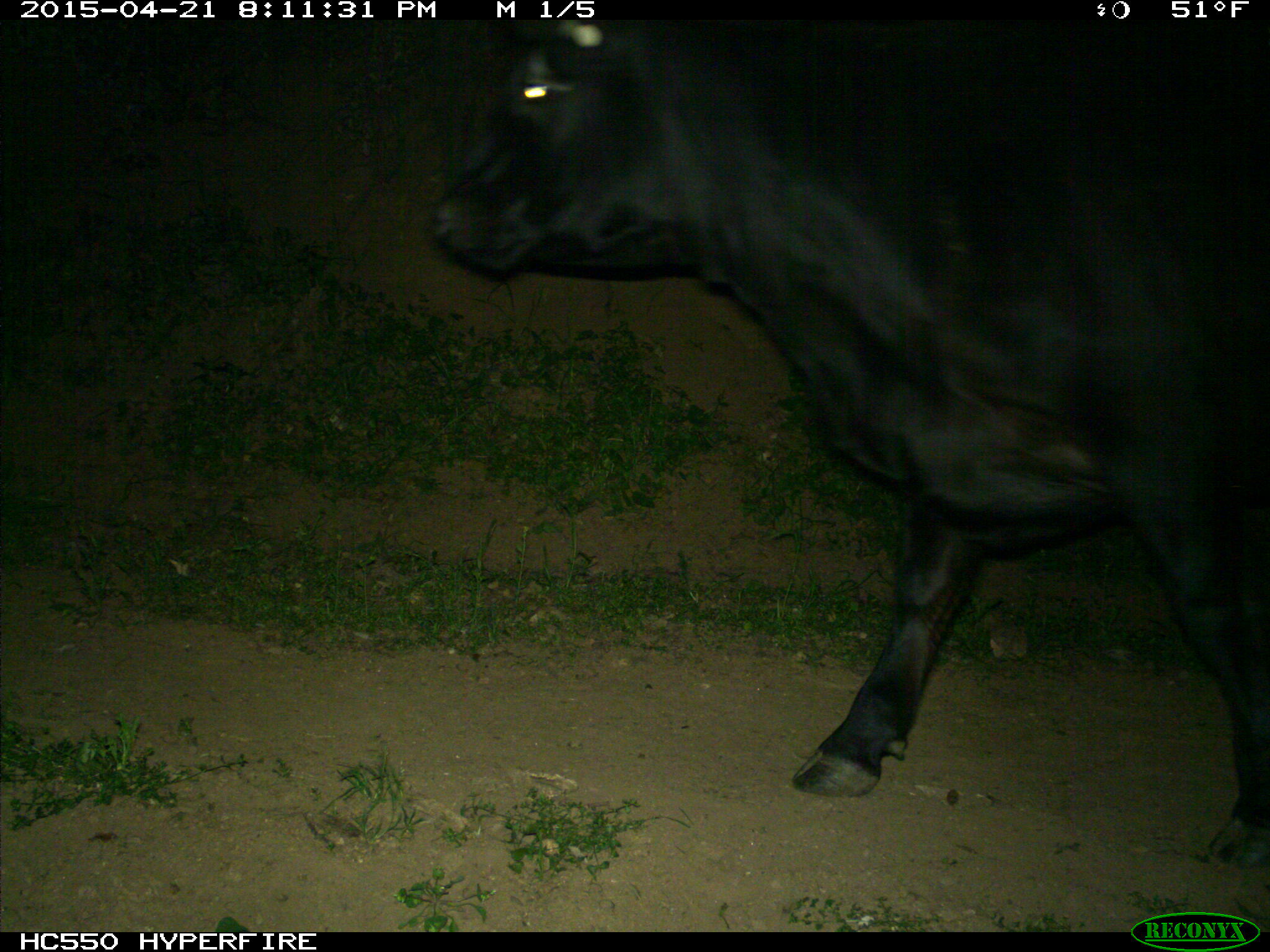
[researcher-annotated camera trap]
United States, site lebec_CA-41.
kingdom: Animalia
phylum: Chordata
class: Mammalia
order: Artiodactyla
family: Bovidae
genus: Bos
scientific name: Bos taurus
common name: domestic cow